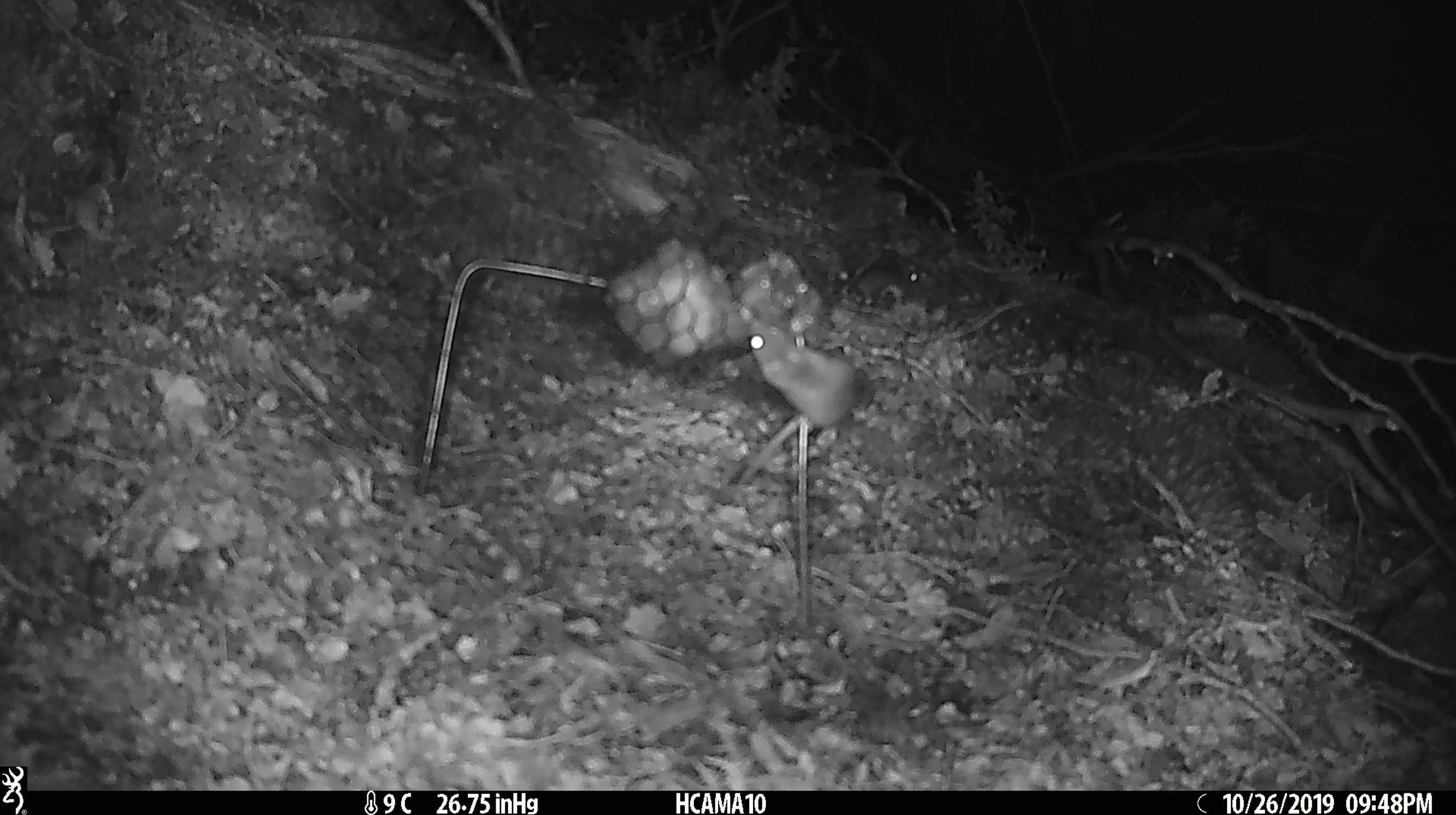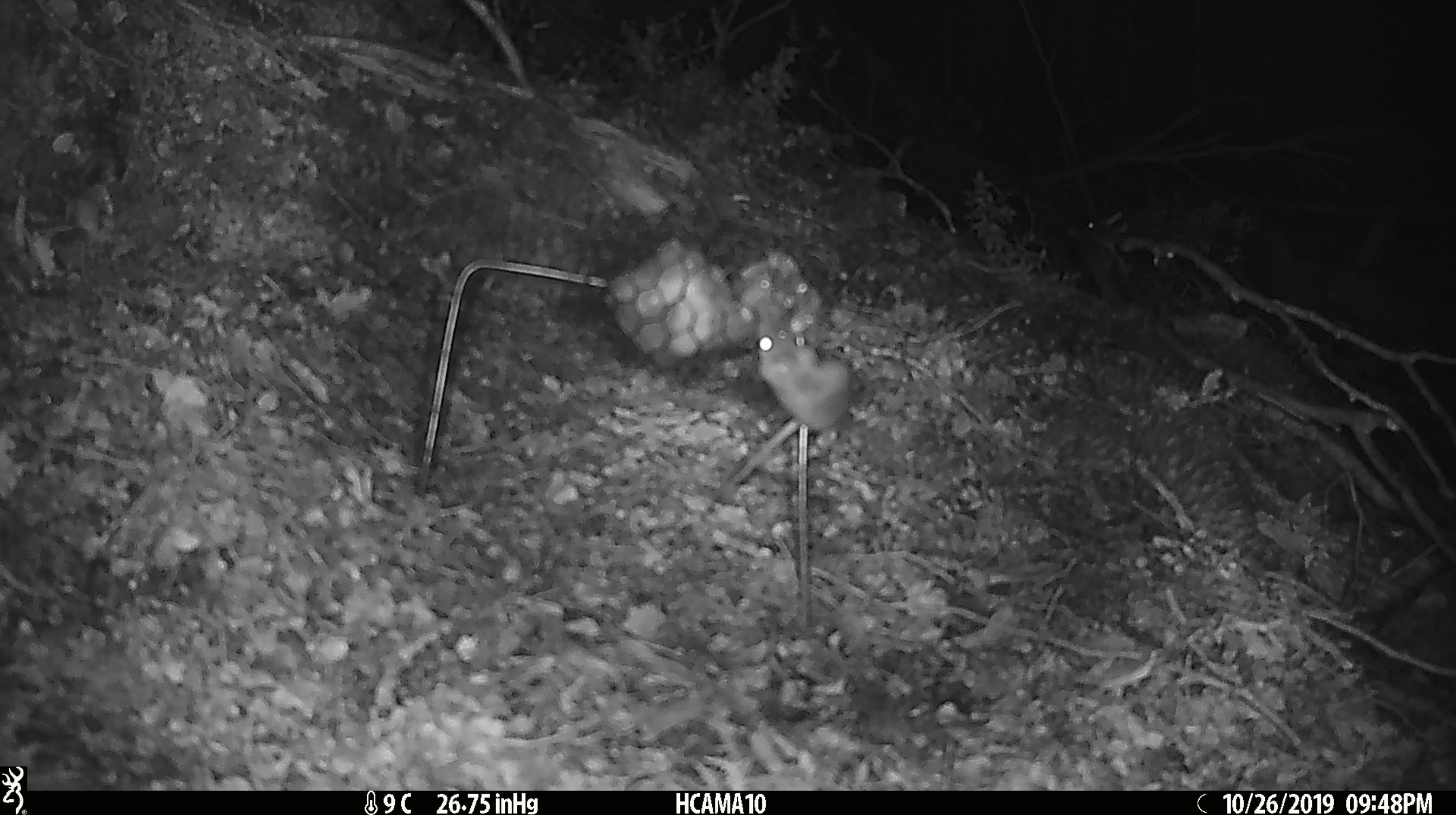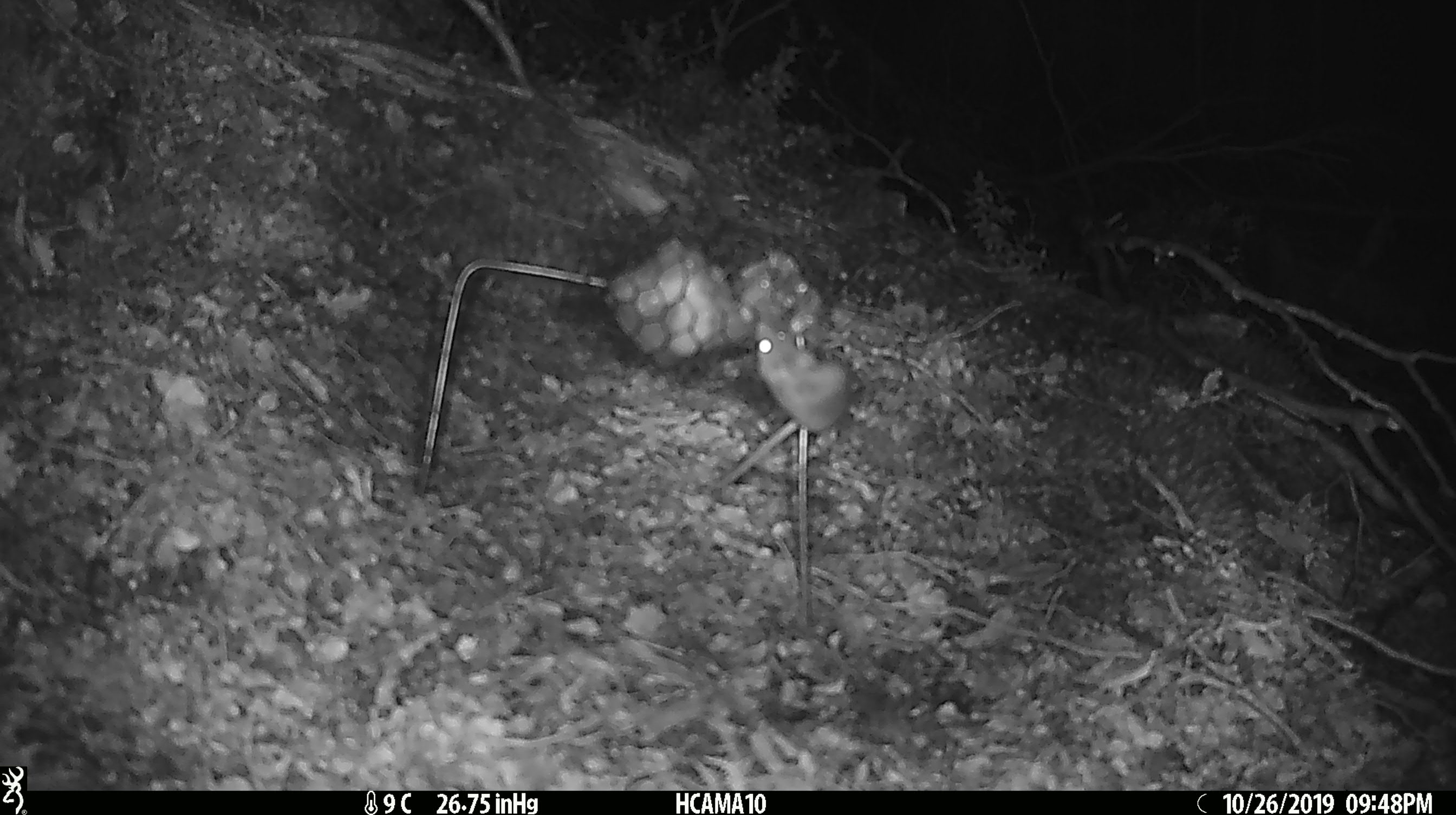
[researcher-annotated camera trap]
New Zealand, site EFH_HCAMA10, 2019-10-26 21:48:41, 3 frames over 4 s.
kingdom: Animalia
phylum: Chordata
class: Mammalia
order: Rodentia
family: Muridae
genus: Mus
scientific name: Mus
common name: mouse